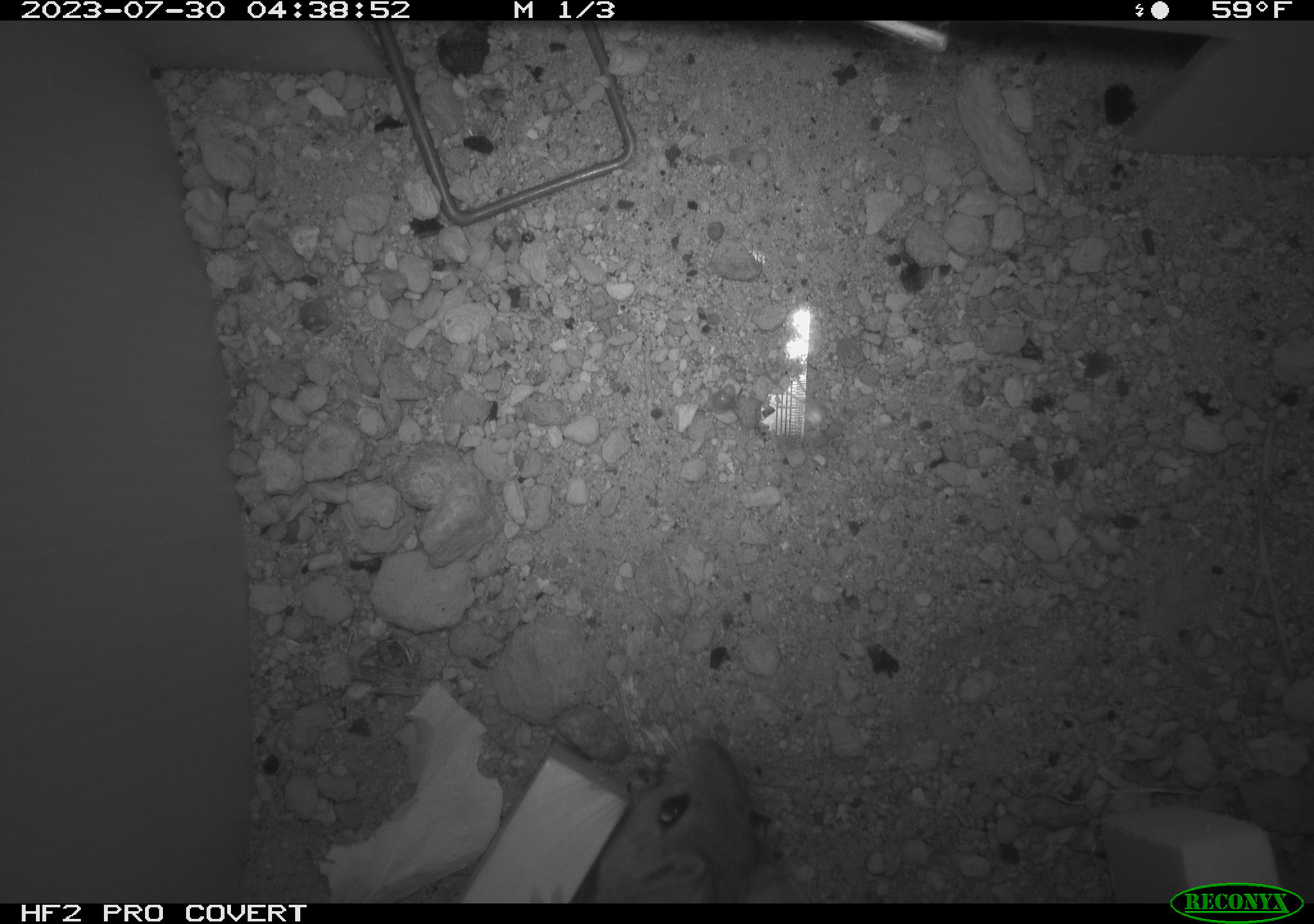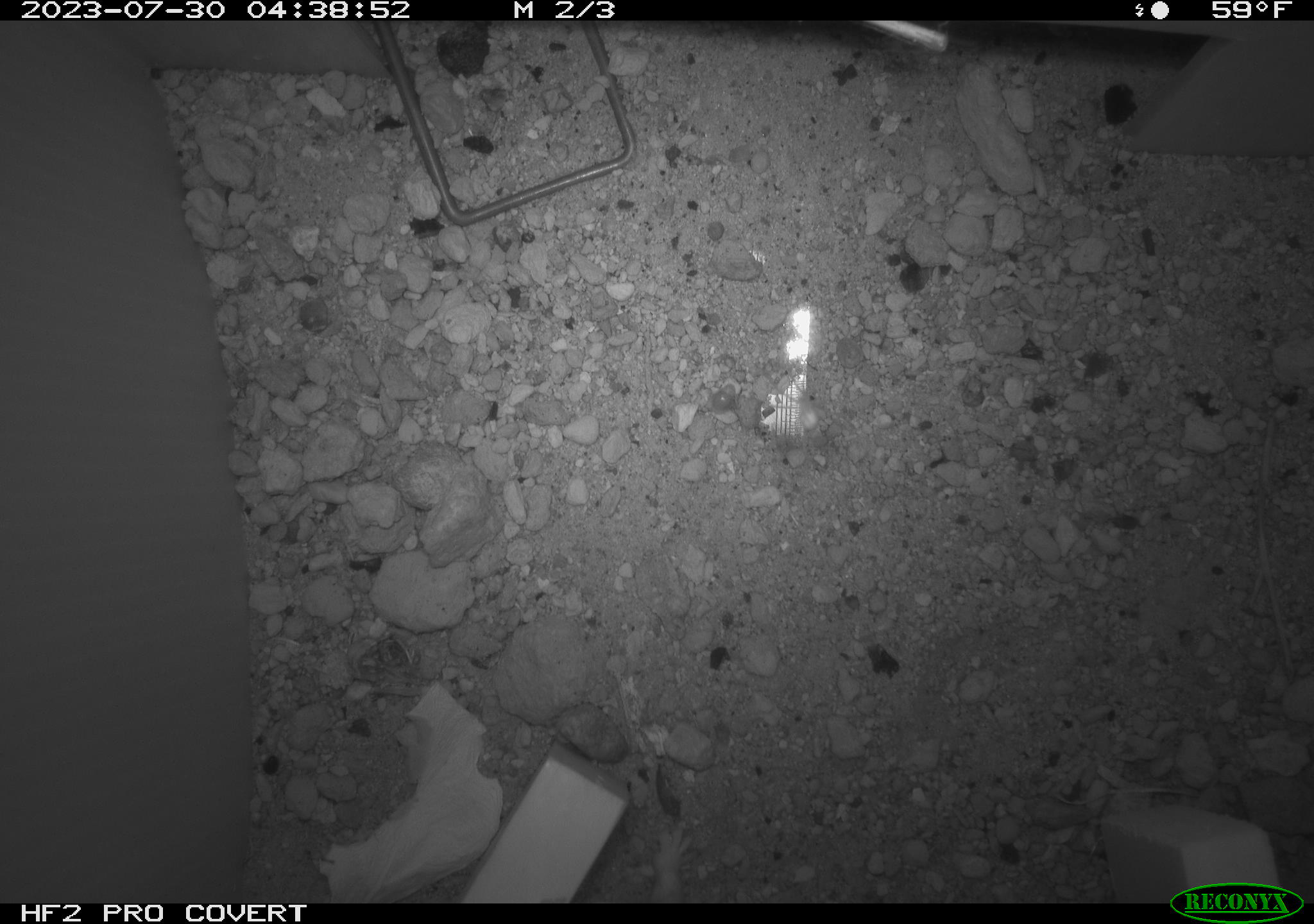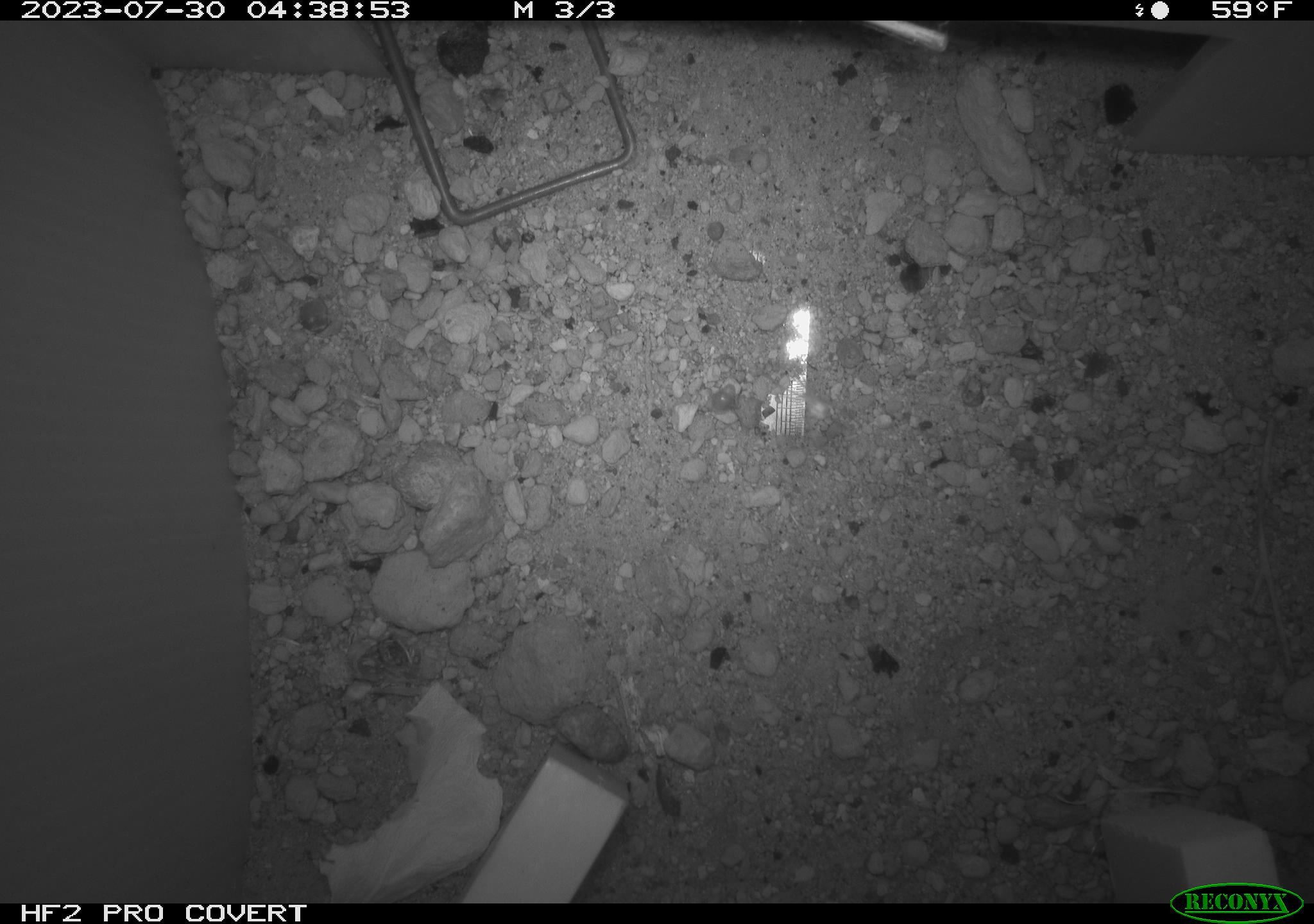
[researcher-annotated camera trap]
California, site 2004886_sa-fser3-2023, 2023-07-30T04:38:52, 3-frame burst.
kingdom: Animalia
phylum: Chordata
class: Mammalia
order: Rodentia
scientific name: Rodentia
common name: mouse species